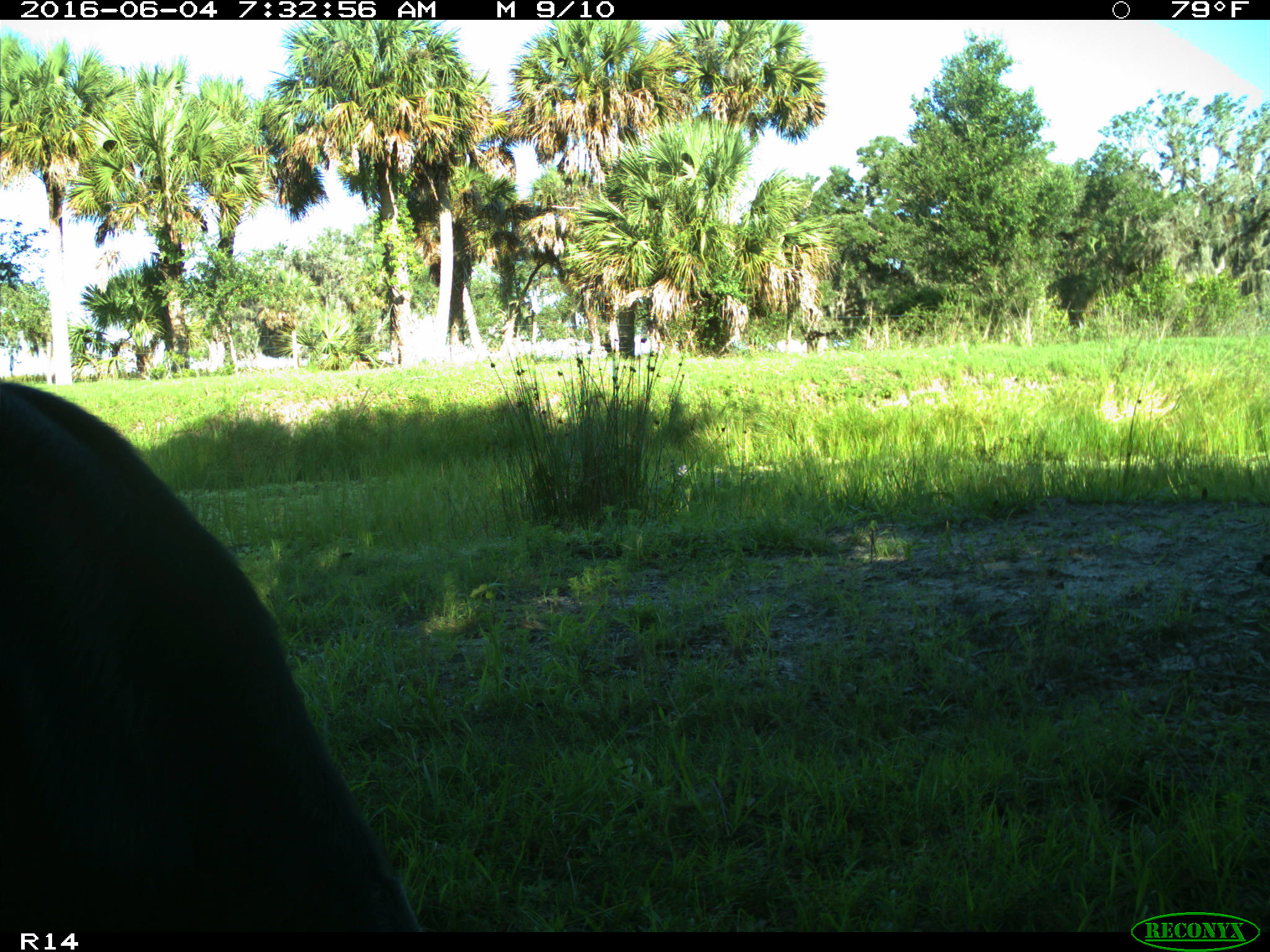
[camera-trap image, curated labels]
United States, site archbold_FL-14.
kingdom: Animalia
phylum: Chordata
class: Mammalia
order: Artiodactyla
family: Bovidae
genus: Bos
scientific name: Bos taurus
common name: domestic cow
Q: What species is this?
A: Bos taurus (domestic cow).